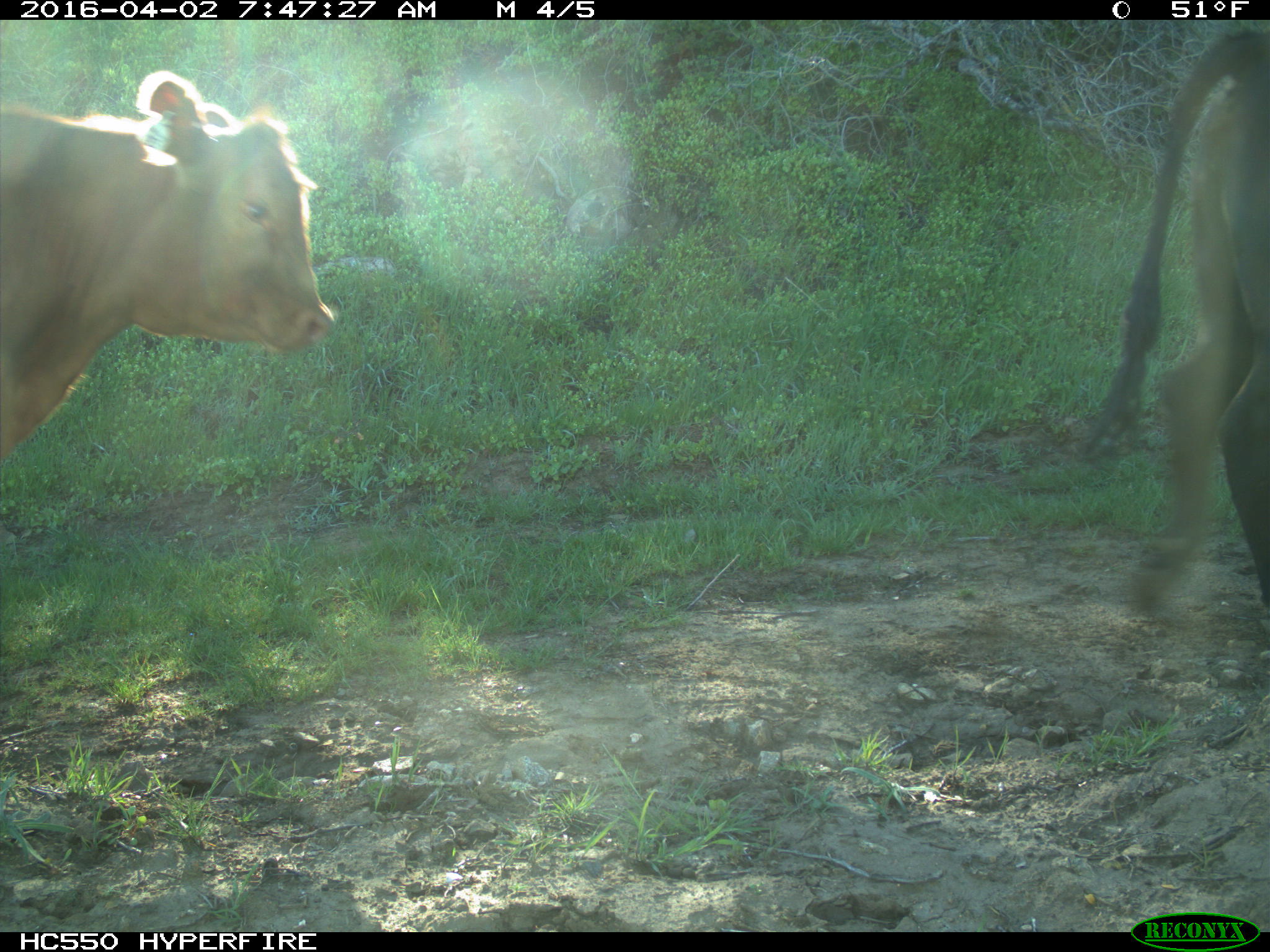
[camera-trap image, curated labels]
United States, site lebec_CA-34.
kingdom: Animalia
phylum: Chordata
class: Mammalia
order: Artiodactyla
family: Bovidae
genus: Bos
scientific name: Bos taurus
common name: domestic cow